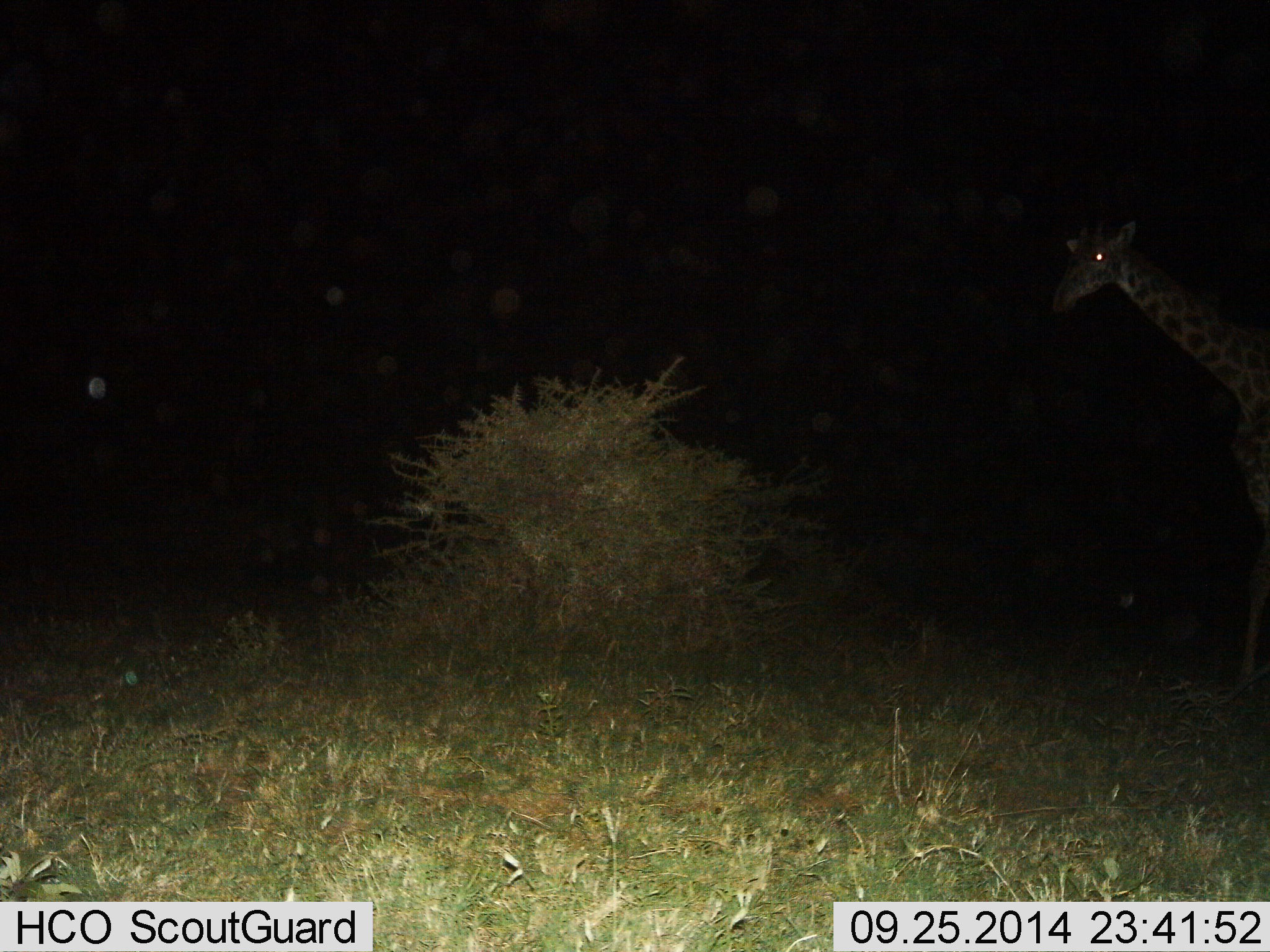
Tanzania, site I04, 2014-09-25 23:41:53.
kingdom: Animalia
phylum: Chordata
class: Mammalia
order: Artiodactyla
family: Giraffidae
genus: Giraffa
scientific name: Giraffa camelopardalis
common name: giraffe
Giraffe (Giraffa camelopardalis), count 1. Behavior (volunteer vote fractions): standing 70%, resting 0%, moving 30%, interacting 0%. Young present (vote fraction): 0%. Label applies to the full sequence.